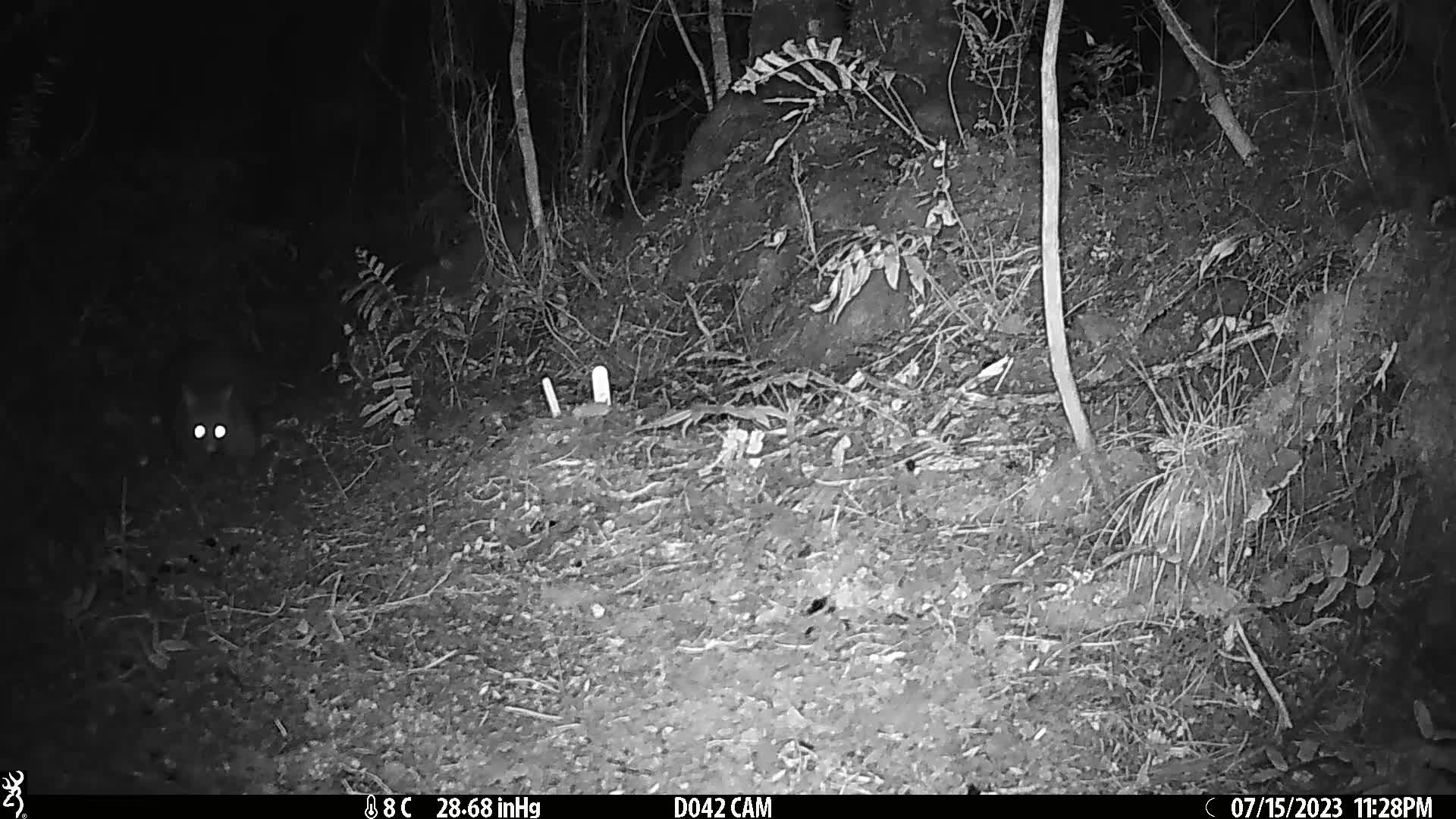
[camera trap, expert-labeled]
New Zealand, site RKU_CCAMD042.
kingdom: Animalia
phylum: Chordata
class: Mammalia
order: Diprotodontia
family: Phalangeridae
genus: Trichosurus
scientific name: Trichosurus vulpecula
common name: common brushtail possum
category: possum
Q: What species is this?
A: Possum (common brushtail possum) (Trichosurus vulpecula).